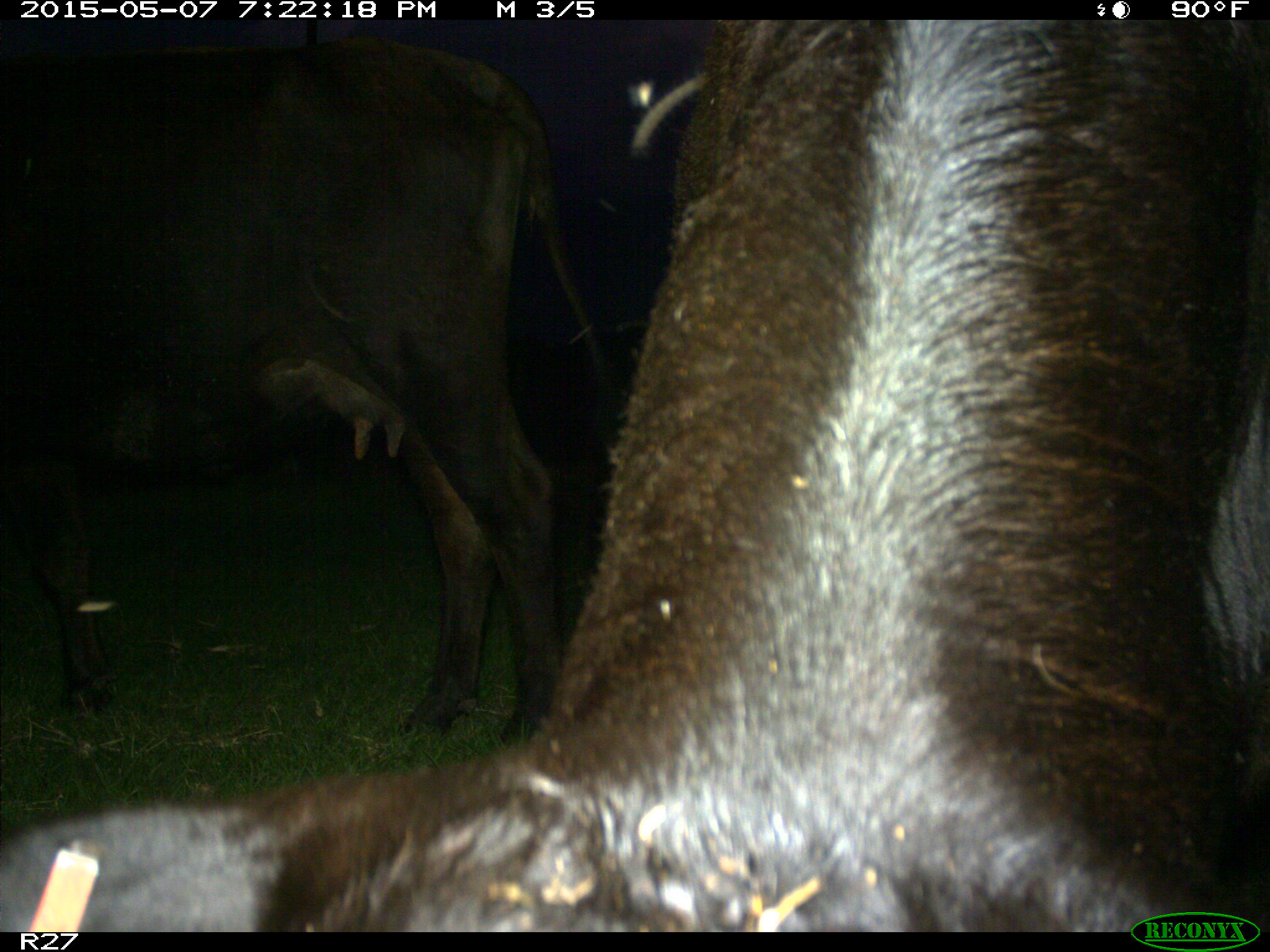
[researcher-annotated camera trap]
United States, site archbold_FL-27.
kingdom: Animalia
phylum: Chordata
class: Mammalia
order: Artiodactyla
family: Bovidae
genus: Bos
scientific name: Bos taurus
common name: domestic cow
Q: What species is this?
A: Bos taurus (domestic cow).